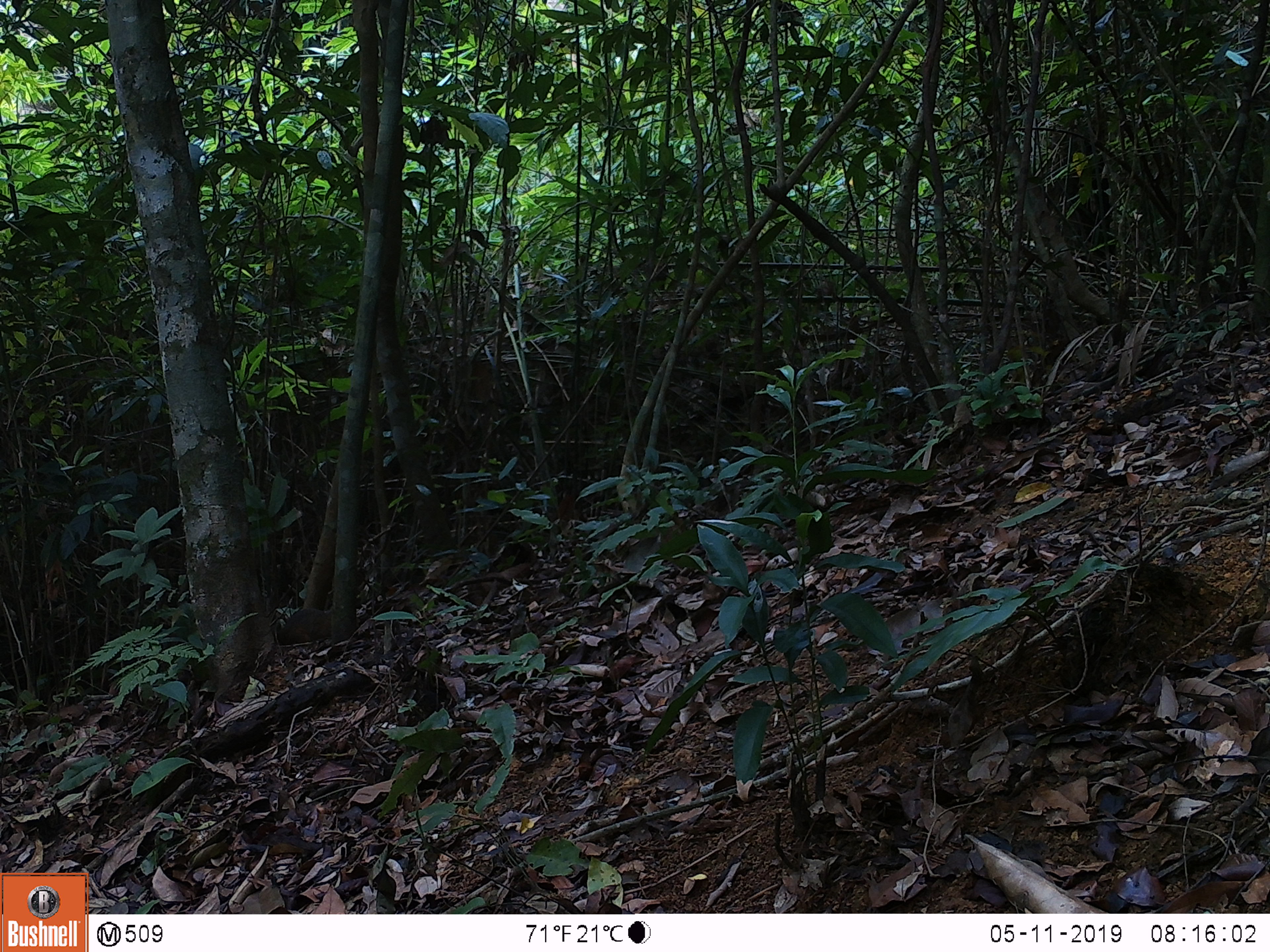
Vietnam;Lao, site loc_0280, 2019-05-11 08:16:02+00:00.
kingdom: Animalia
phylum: Chordata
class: Mammalia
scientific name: Mammalia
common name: mammal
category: unidentified small mammal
Unidentified small mammal (mammal) (Mammalia). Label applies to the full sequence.